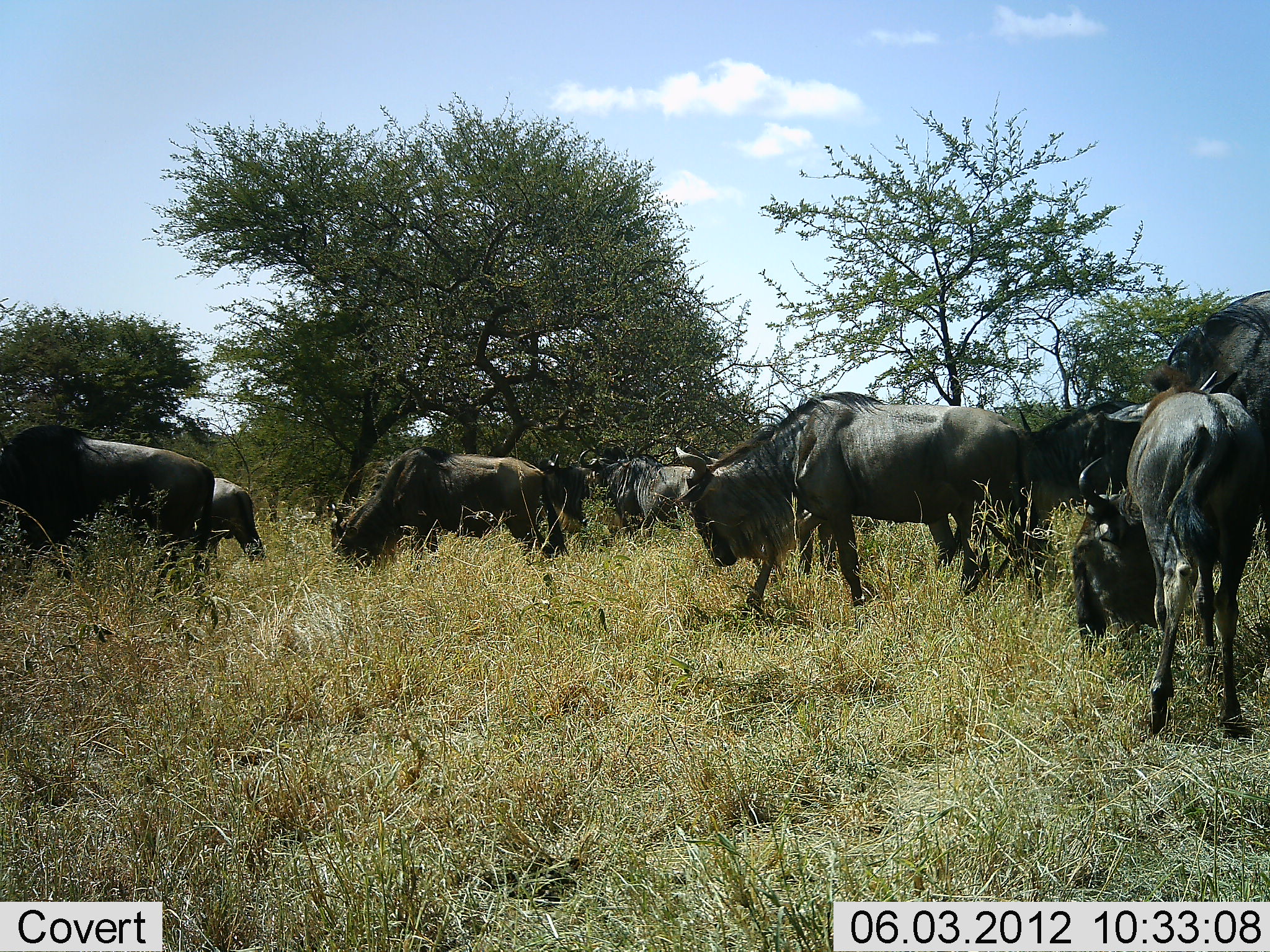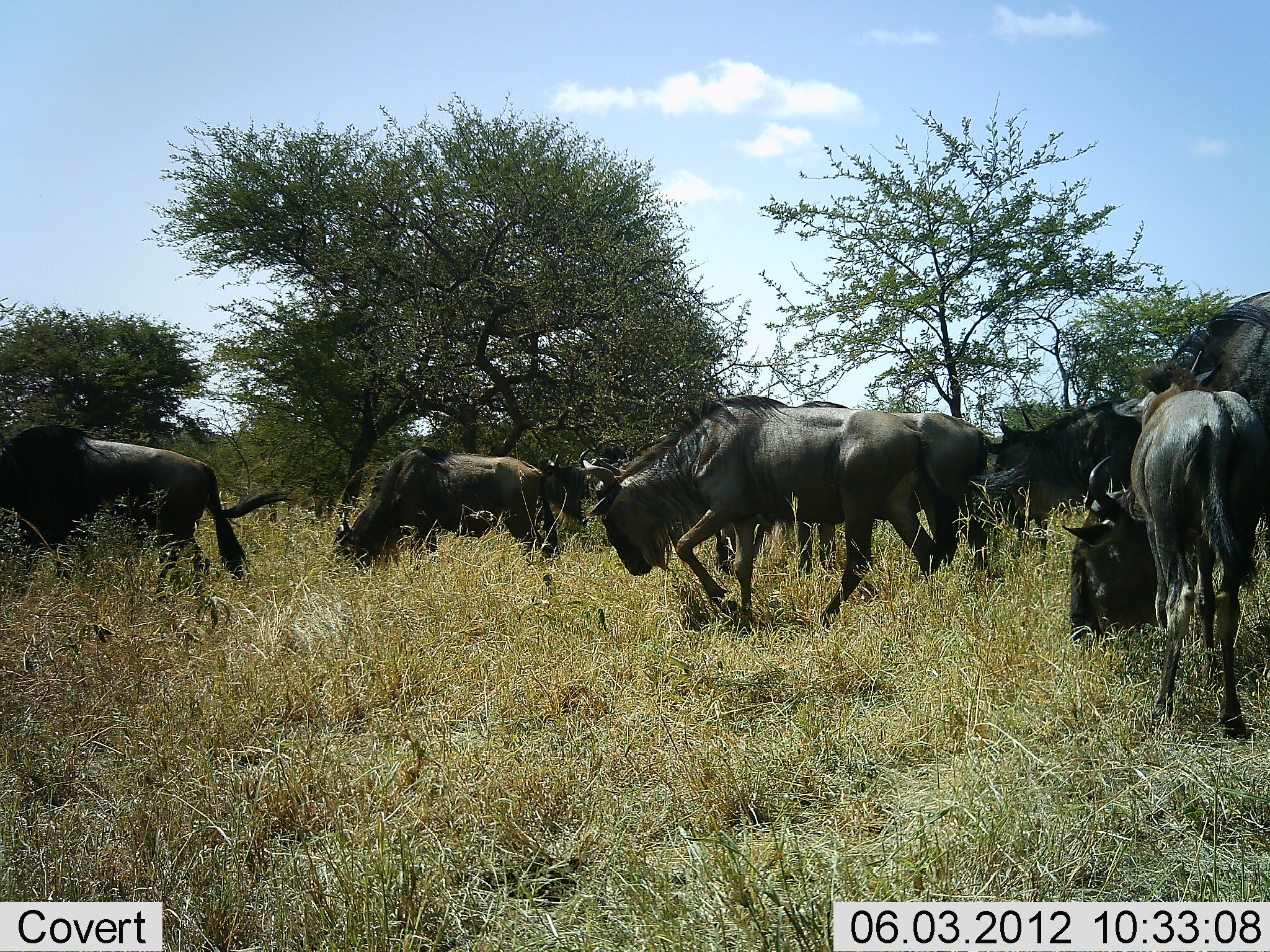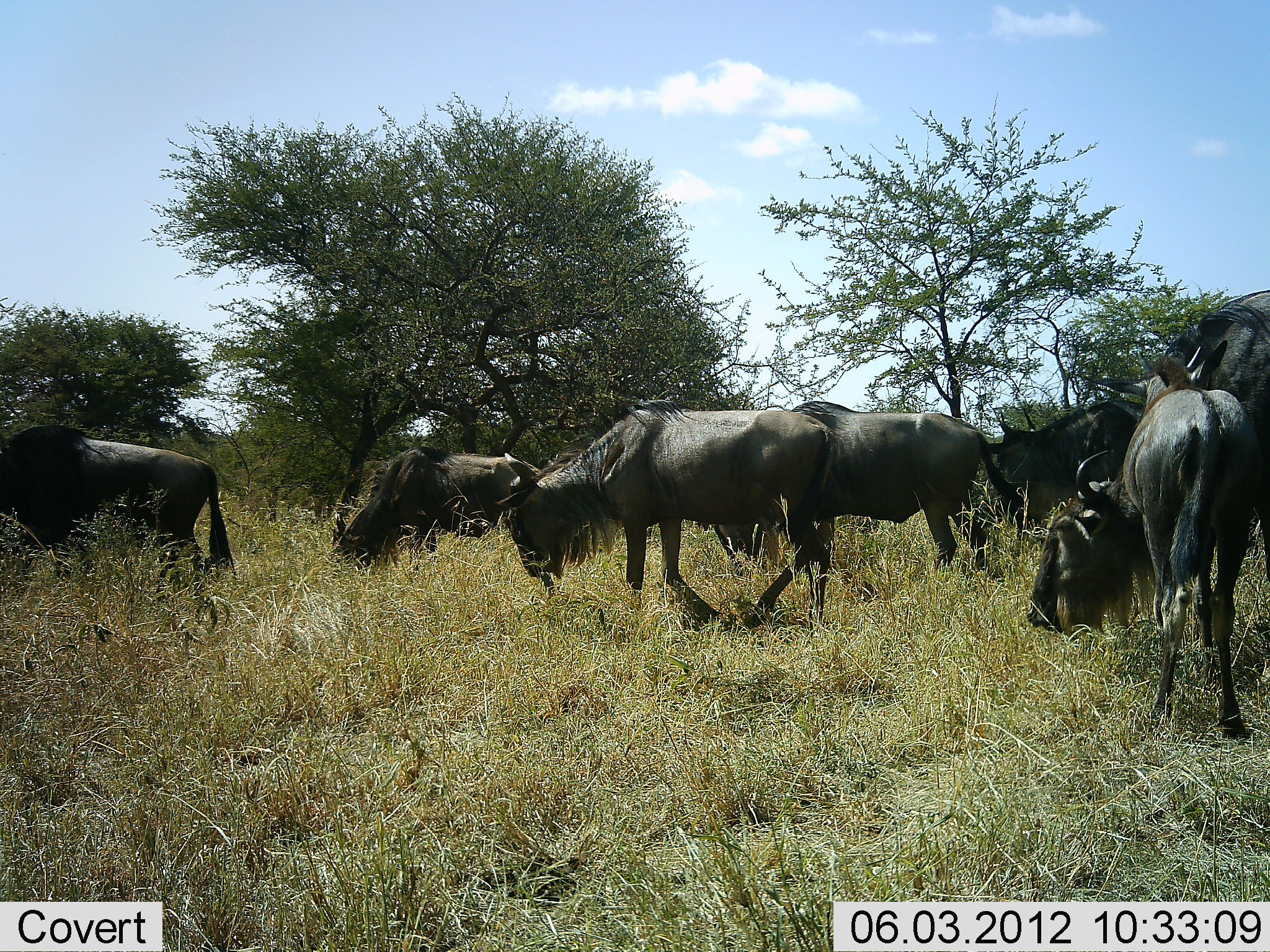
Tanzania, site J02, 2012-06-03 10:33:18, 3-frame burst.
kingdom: Animalia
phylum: Chordata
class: Mammalia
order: Artiodactyla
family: Bovidae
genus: Connochaetes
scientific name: Connochaetes taurinus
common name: blue wildebeest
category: wildebeest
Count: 9.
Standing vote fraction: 20%.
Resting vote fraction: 0%.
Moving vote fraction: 80%.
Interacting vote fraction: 0%.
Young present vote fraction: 10%.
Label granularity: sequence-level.